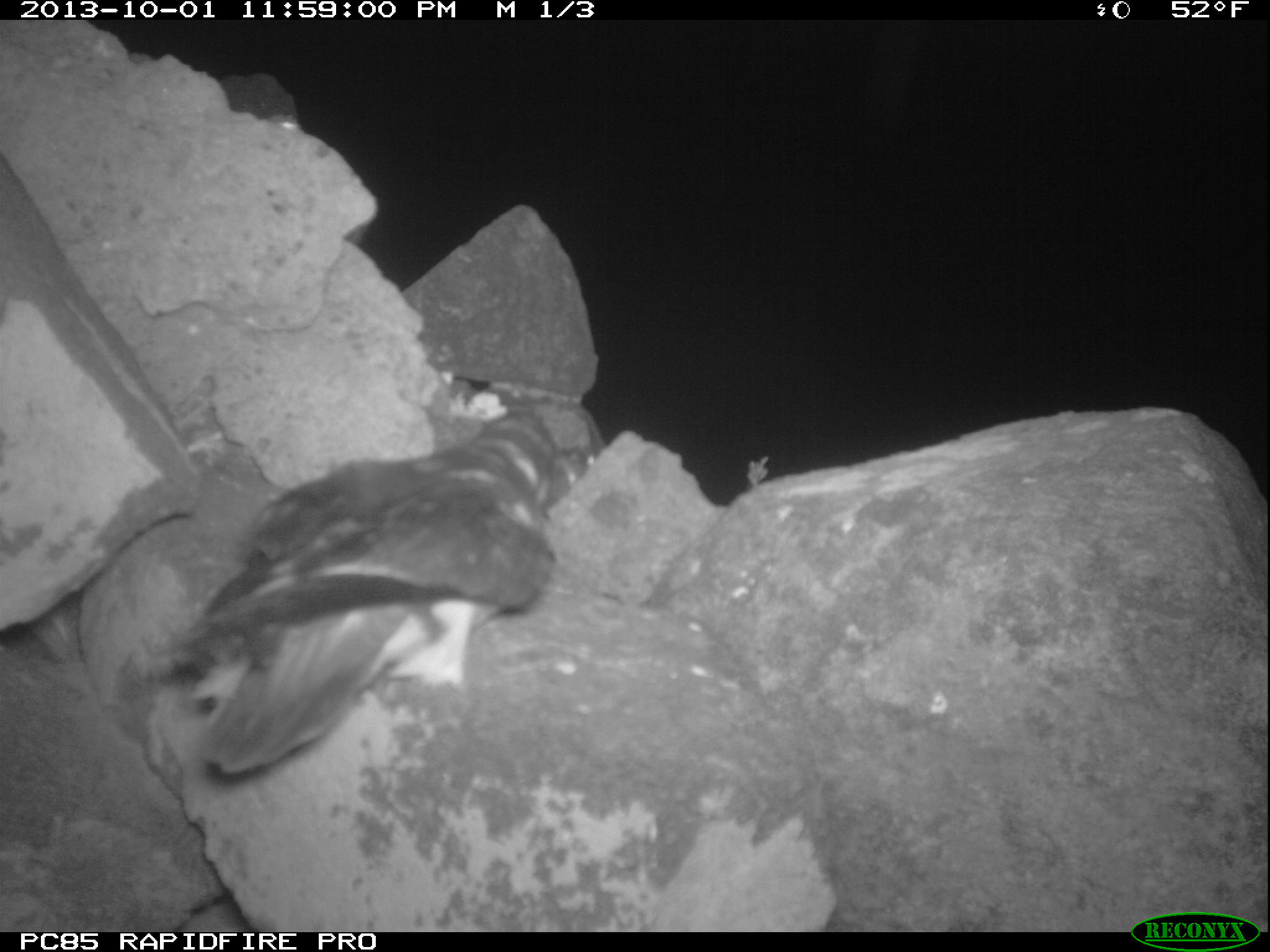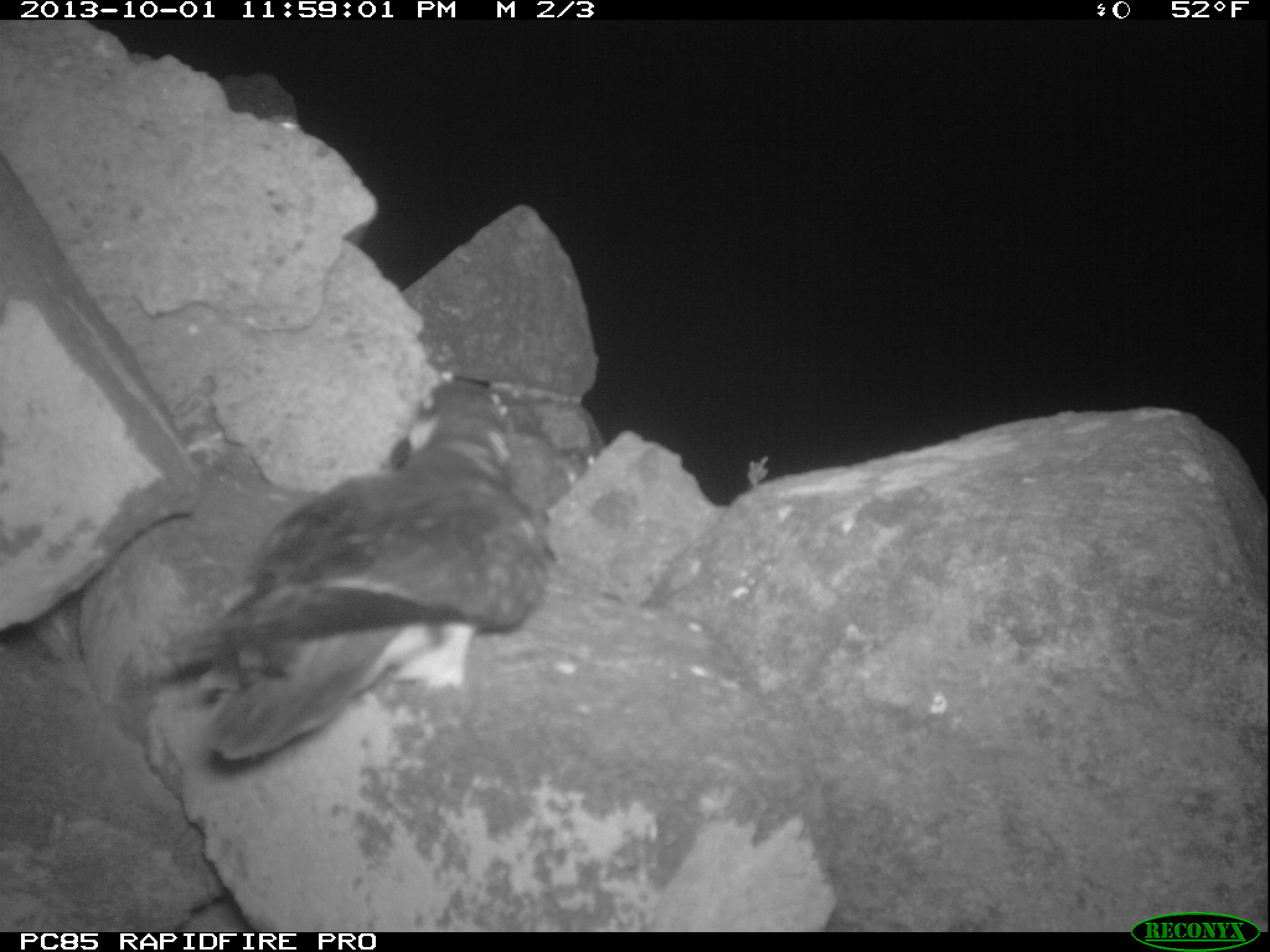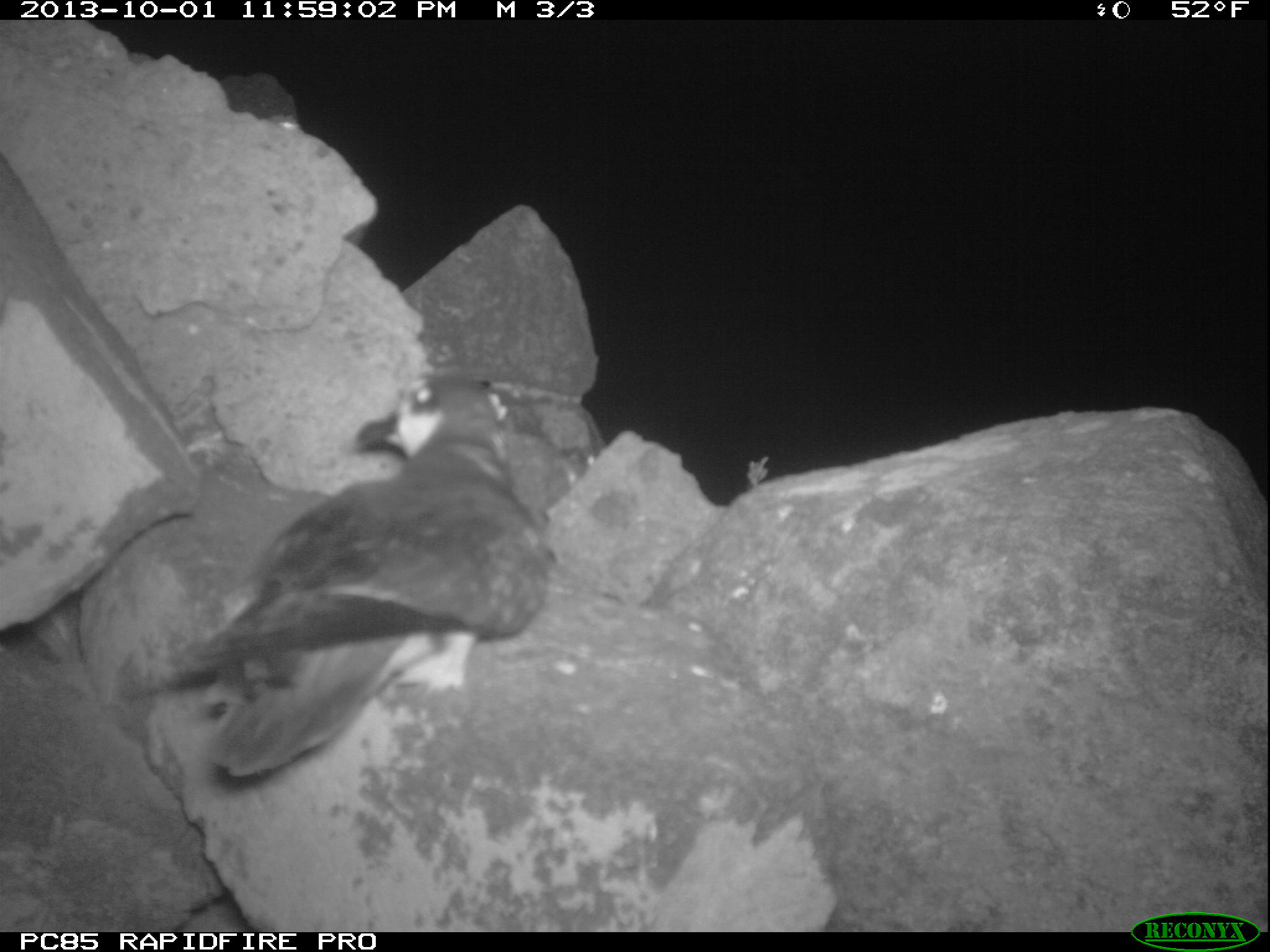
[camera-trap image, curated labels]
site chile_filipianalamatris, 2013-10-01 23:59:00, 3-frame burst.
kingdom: Animalia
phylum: Chordata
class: Aves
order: Procellariiformes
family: Procellariidae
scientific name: Procellariidae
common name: petrel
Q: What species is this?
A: Petrel (Procellariidae).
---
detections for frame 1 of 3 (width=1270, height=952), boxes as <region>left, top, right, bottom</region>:
petrel: <region>130, 393, 582, 785</region>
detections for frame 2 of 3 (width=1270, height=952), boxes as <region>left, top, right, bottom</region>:
petrel: <region>152, 373, 556, 774</region>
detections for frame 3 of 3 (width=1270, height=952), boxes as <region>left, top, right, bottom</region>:
petrel: <region>143, 368, 556, 801</region>